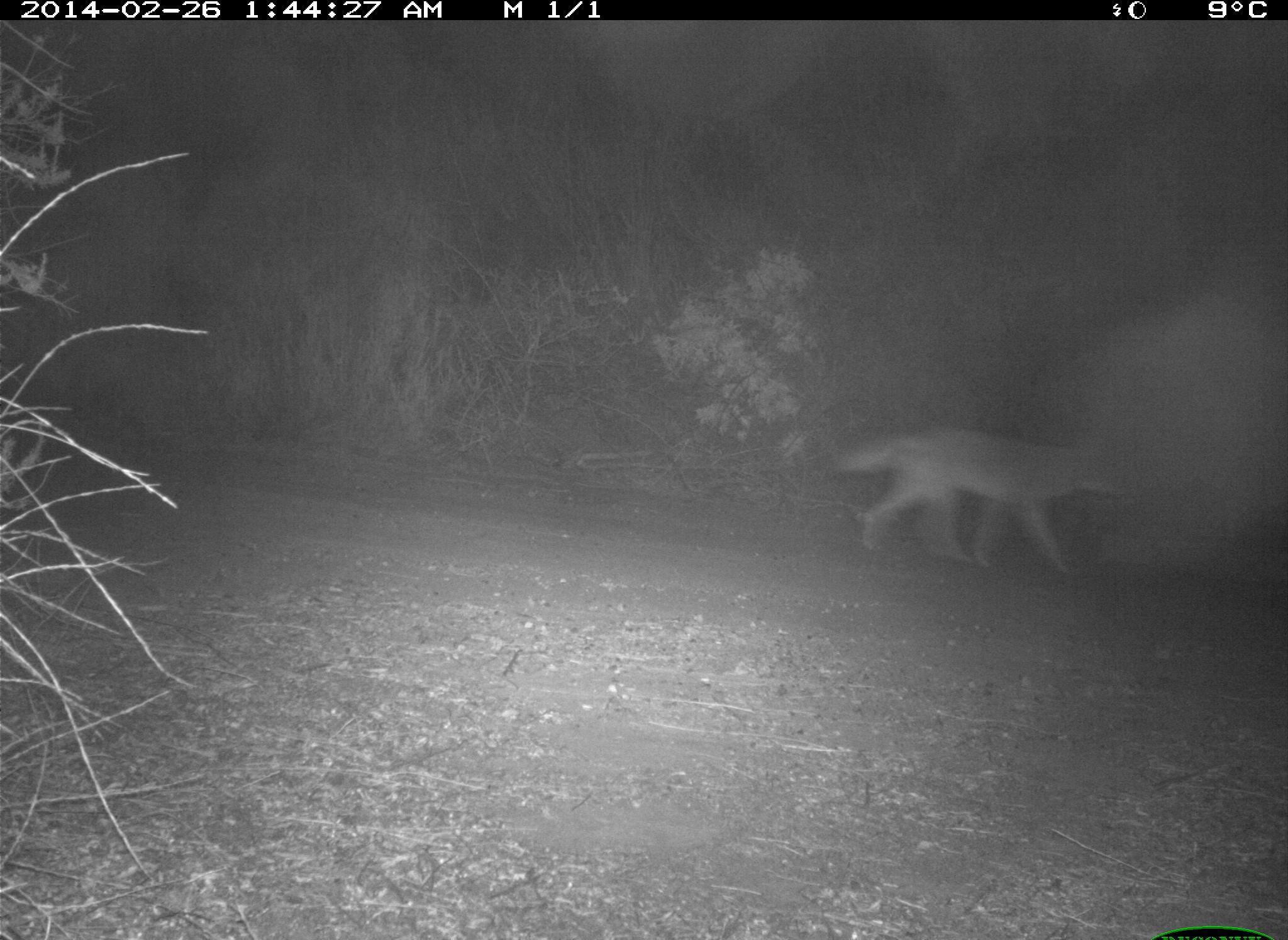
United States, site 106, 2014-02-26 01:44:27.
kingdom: Animalia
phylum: Chordata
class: Mammalia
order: Carnivora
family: Canidae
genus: Canis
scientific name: Canis latrans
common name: coyote